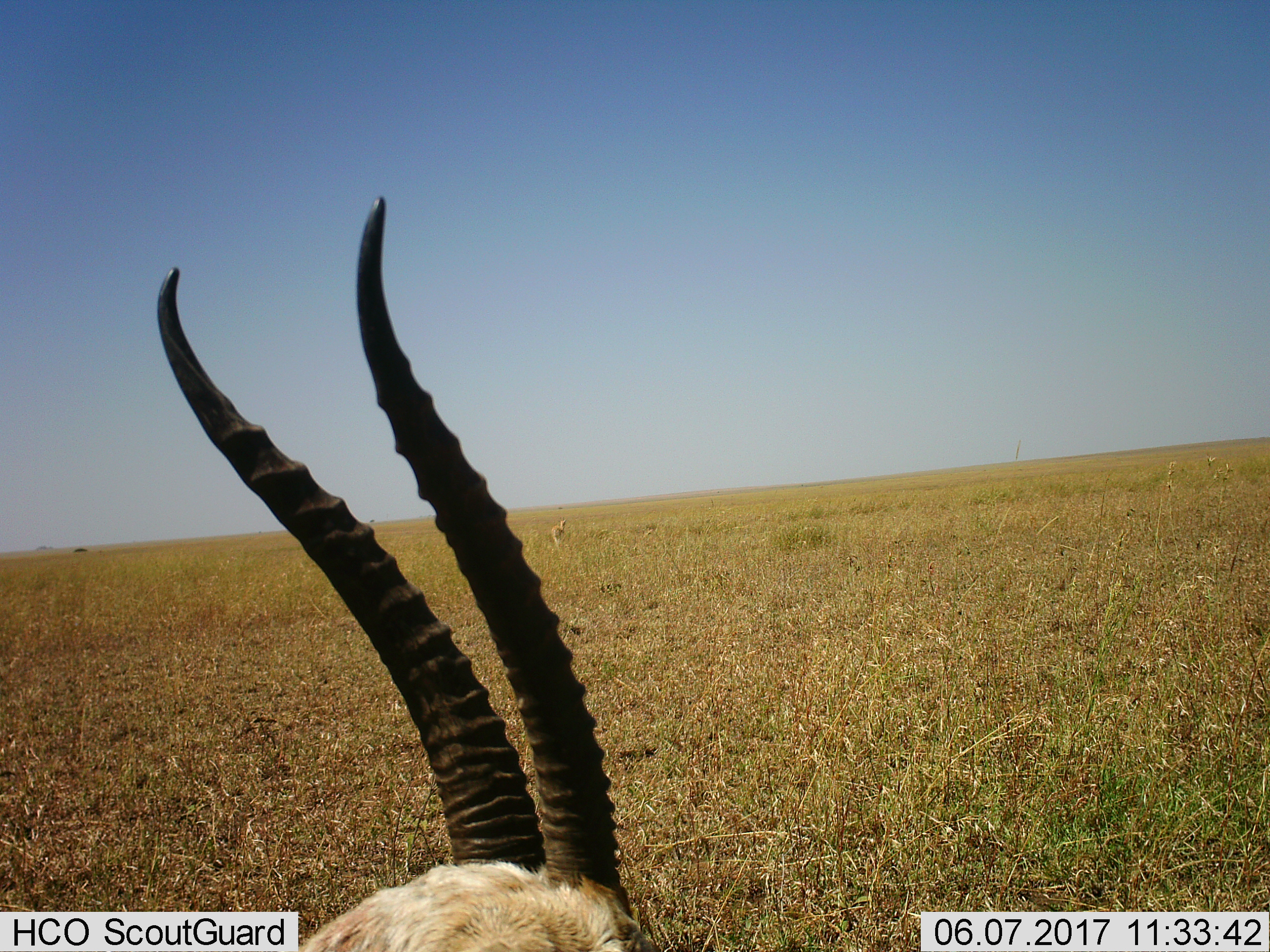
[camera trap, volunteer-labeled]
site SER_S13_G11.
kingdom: Animalia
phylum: Chordata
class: Mammalia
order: Artiodactyla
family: Bovidae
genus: Nanger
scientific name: Nanger granti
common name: grant's gazelle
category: gazellegrants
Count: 1.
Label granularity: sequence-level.